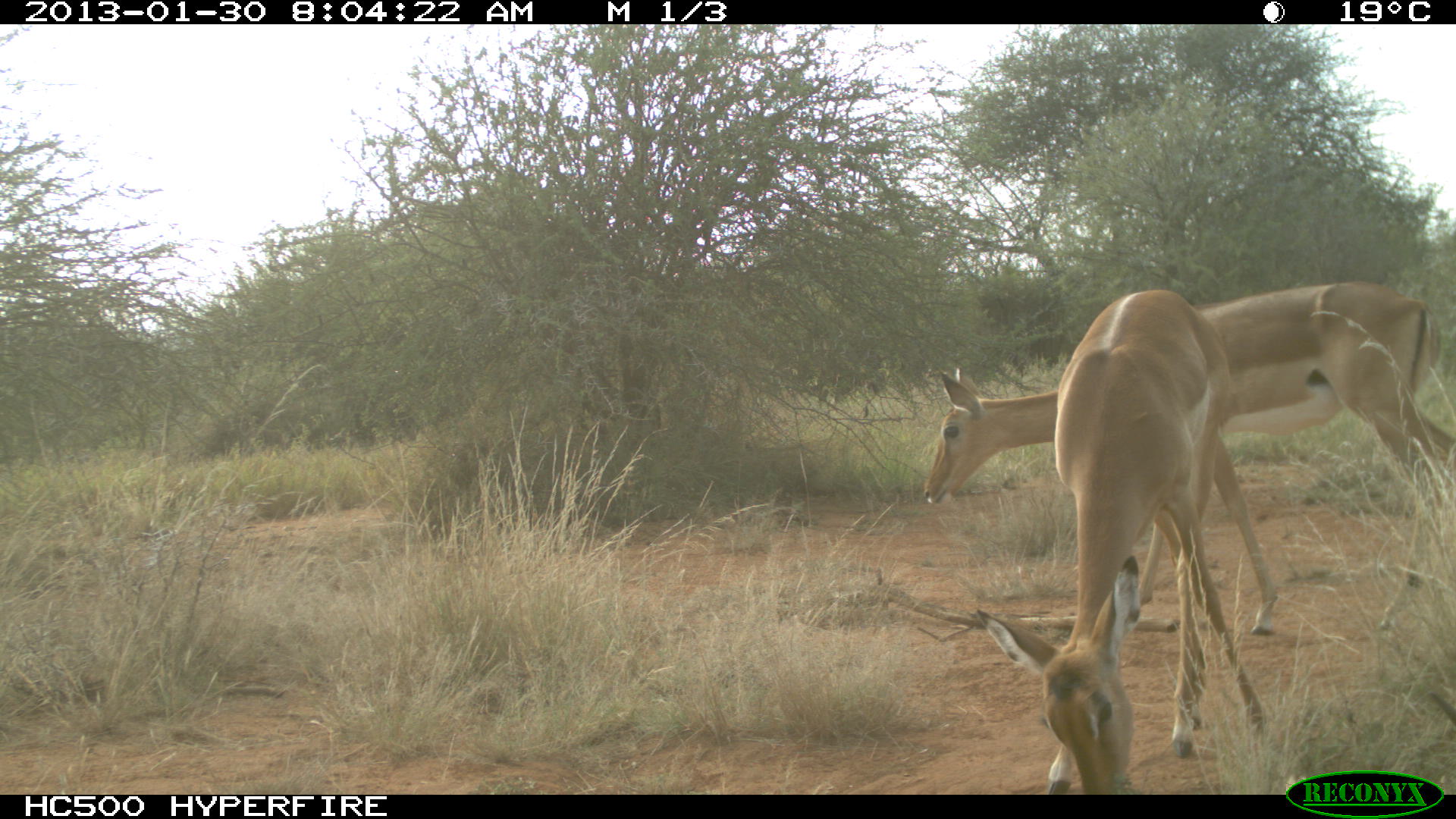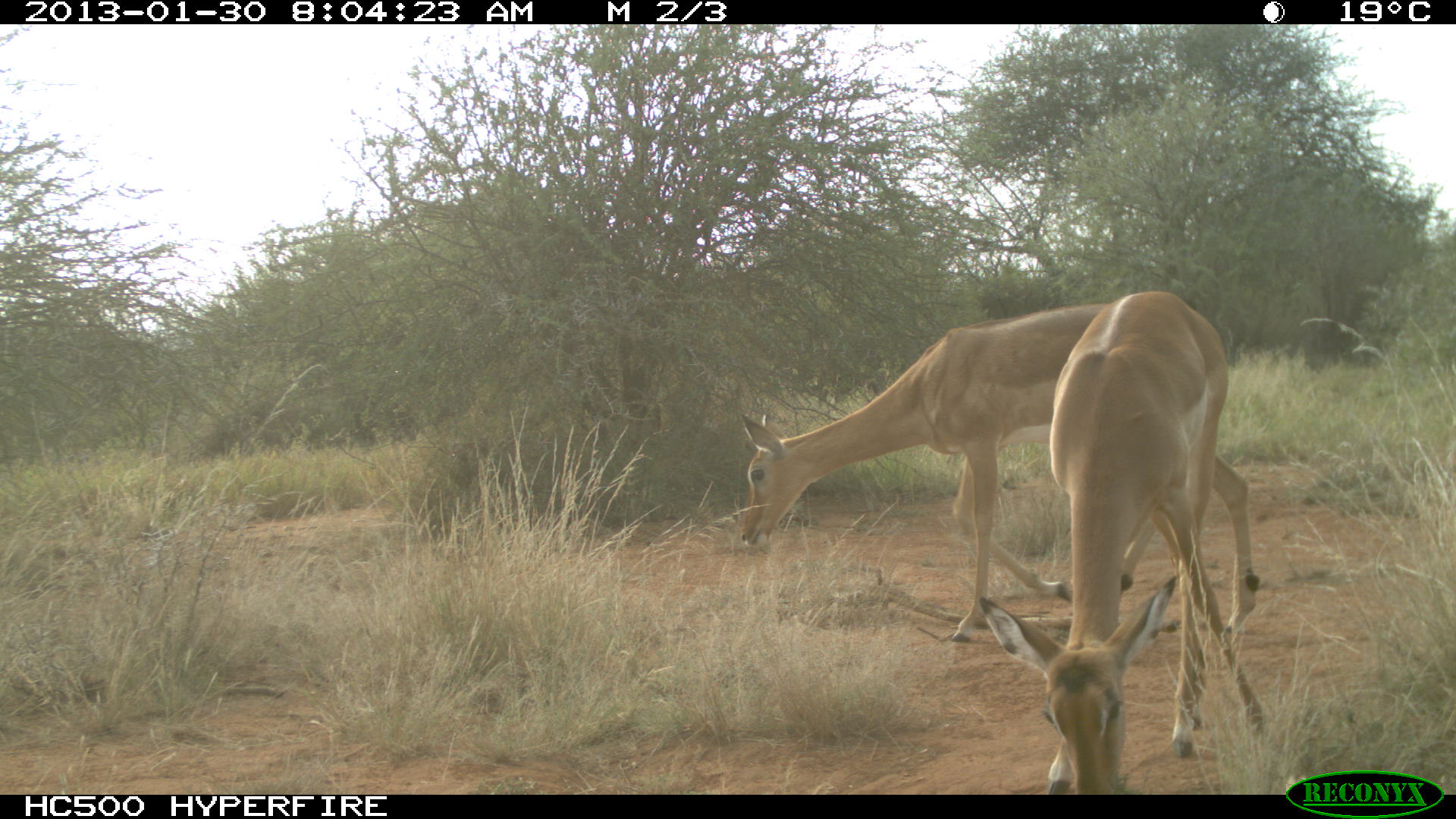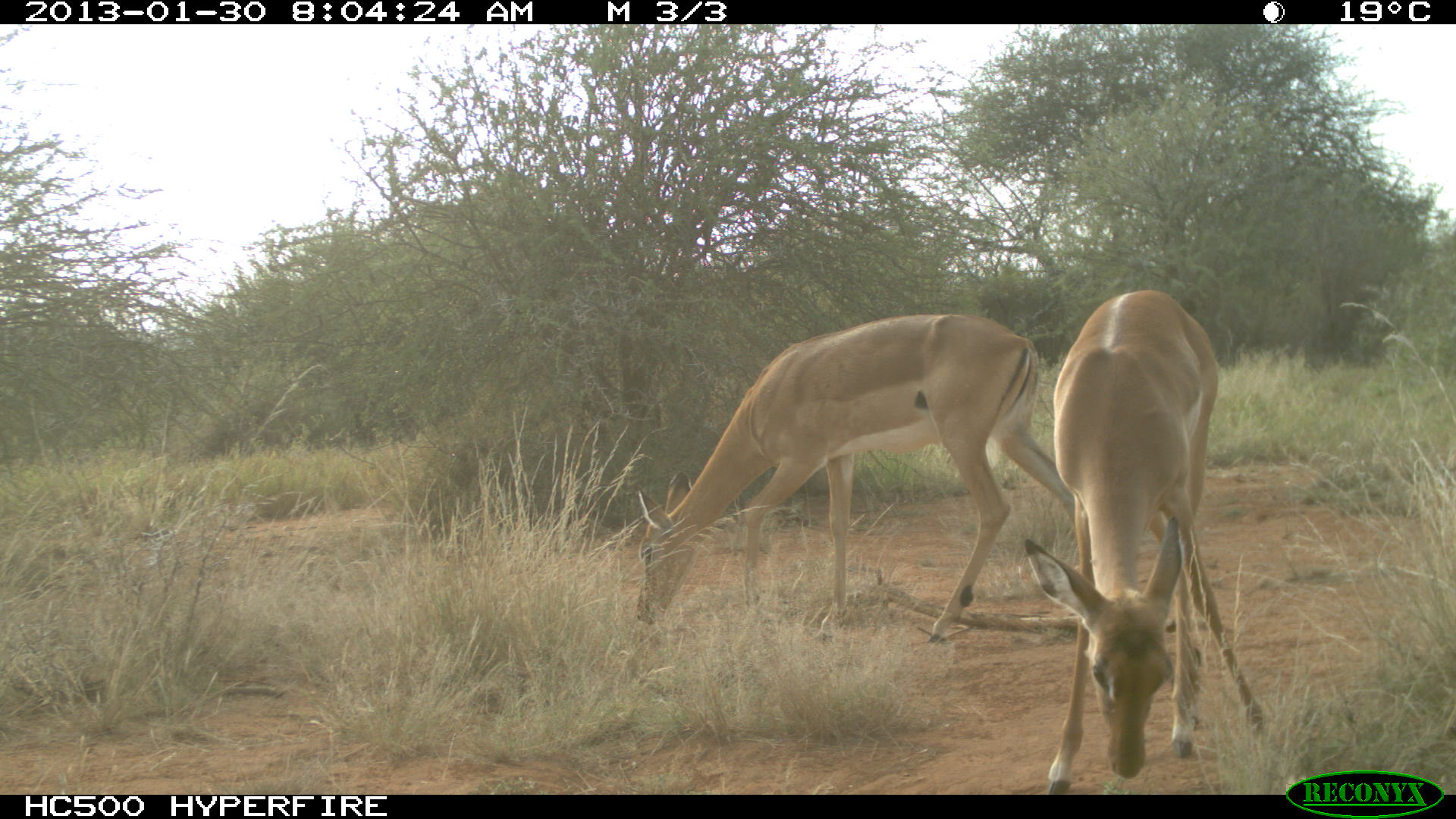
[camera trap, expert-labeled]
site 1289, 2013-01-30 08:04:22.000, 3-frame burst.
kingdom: Animalia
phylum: Chordata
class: Mammalia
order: Artiodactyla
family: Bovidae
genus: Aepyceros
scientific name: Aepyceros melampus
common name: impala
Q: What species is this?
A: Aepyceros melampus (impala).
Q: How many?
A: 2.